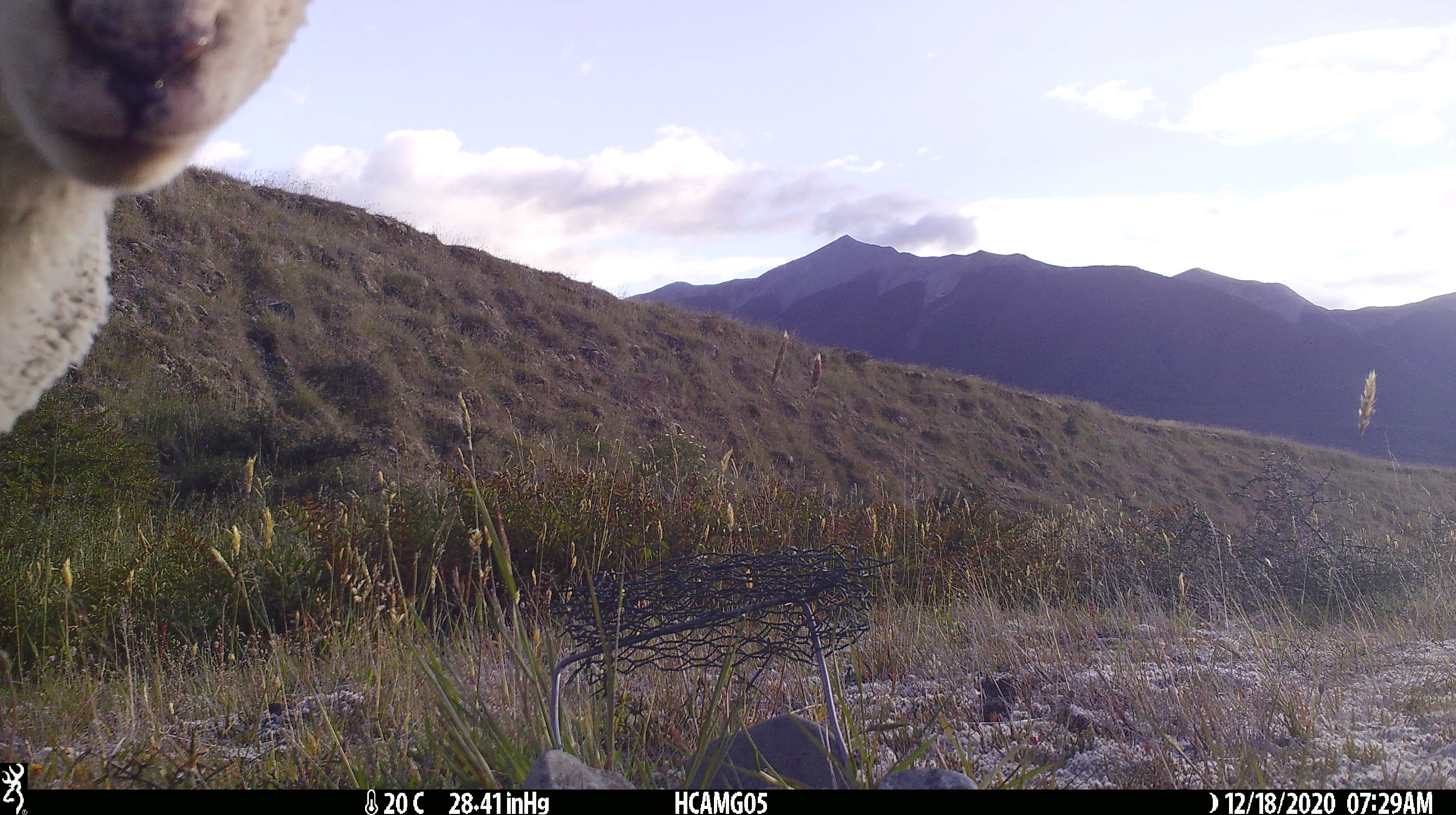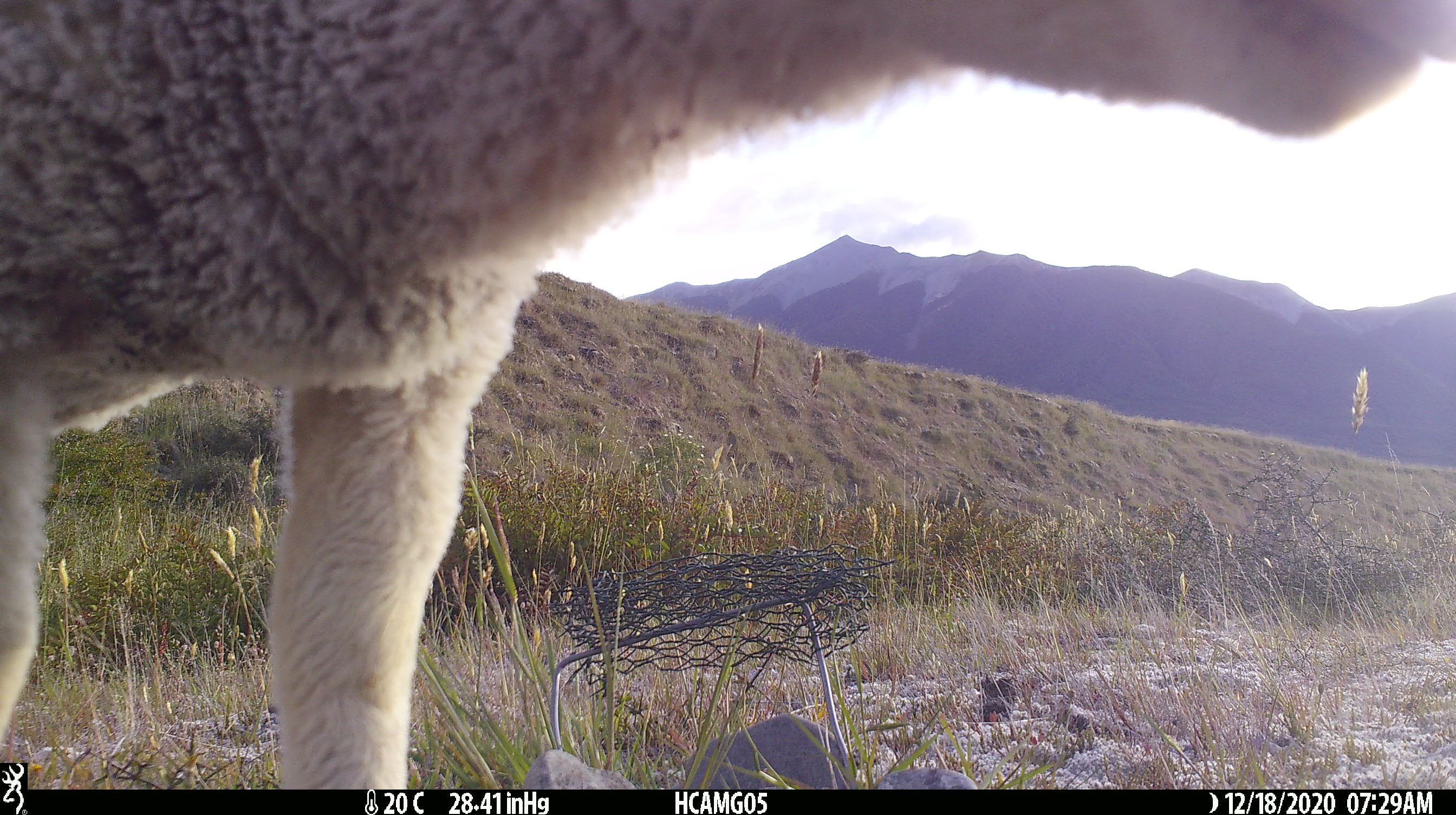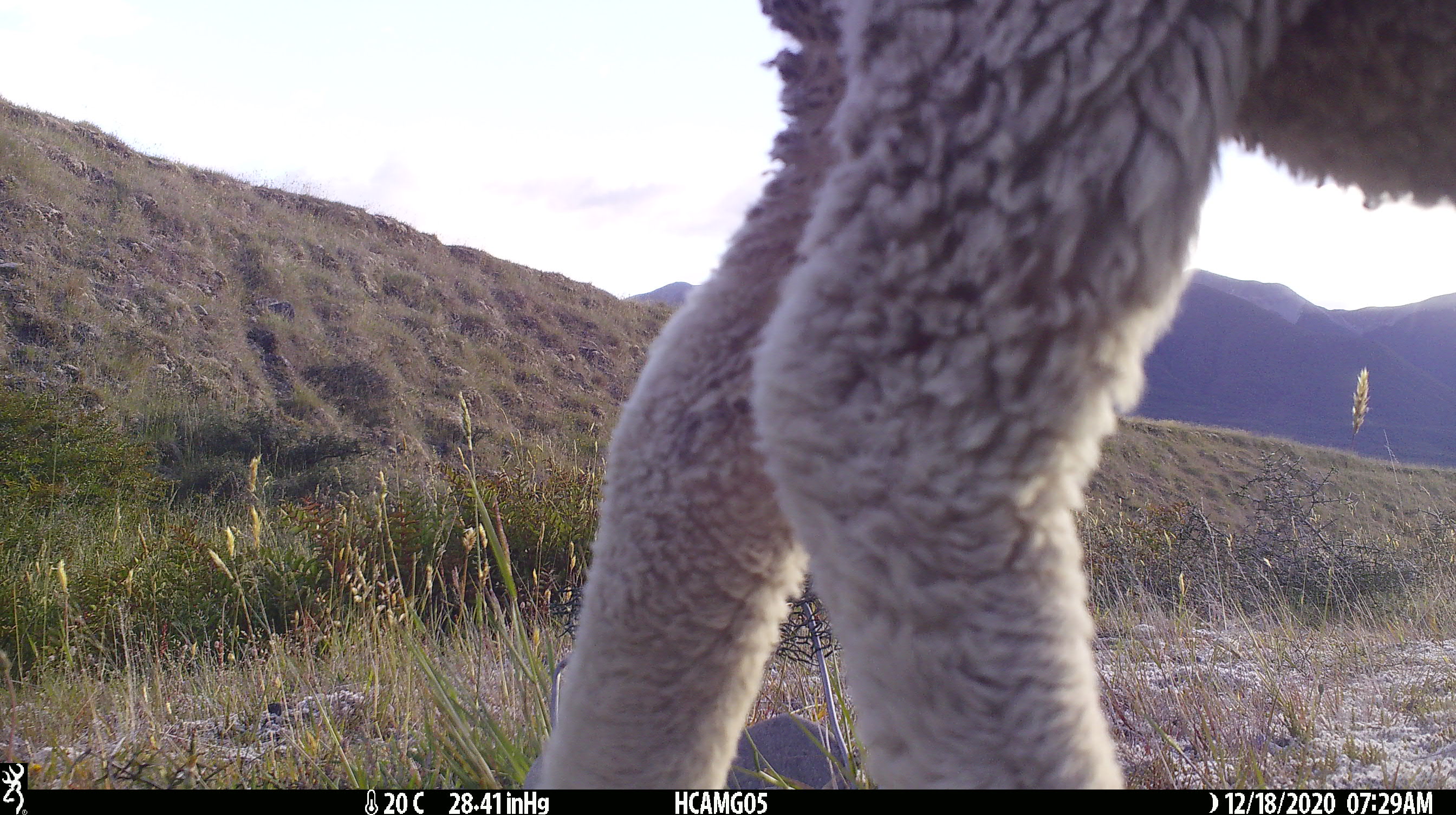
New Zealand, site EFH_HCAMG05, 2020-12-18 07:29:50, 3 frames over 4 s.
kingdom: Animalia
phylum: Chordata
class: Mammalia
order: Artiodactyla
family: Bovidae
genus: Ovis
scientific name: Ovis aries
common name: domestic sheep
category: sheep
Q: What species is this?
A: Sheep (domestic sheep) (Ovis aries).